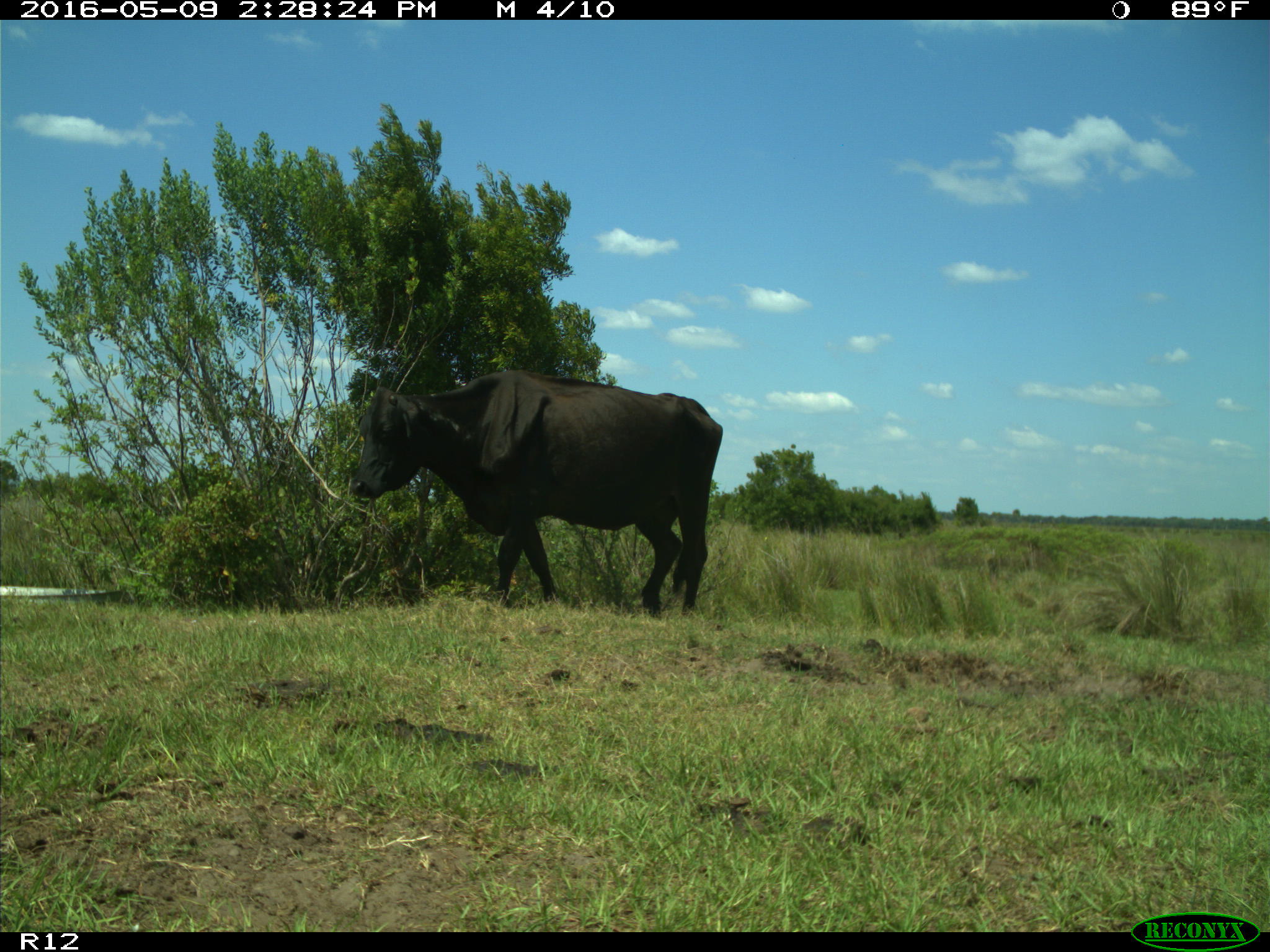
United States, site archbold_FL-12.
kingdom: Animalia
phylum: Chordata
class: Mammalia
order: Artiodactyla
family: Bovidae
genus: Bos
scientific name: Bos taurus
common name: domestic cow